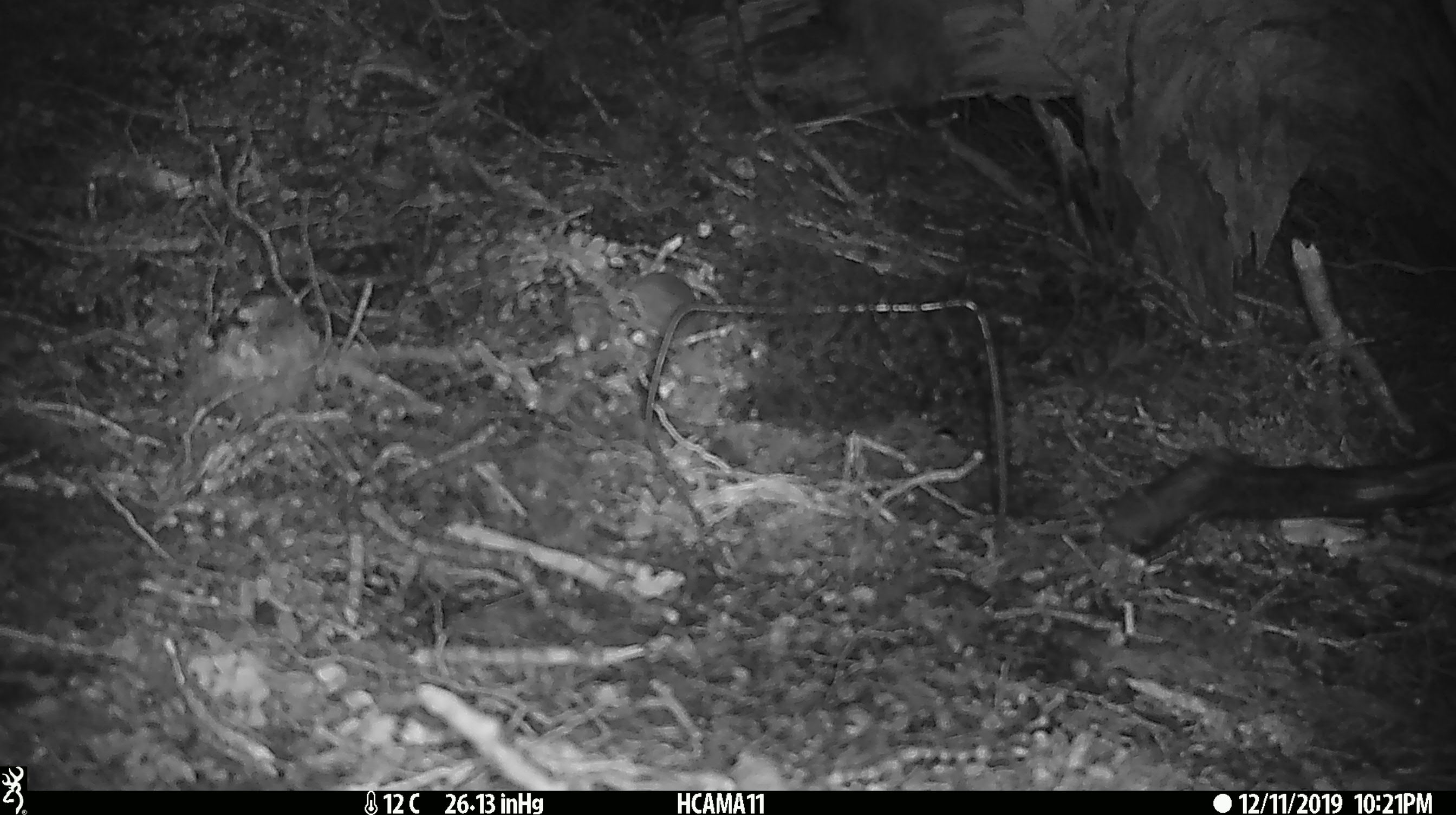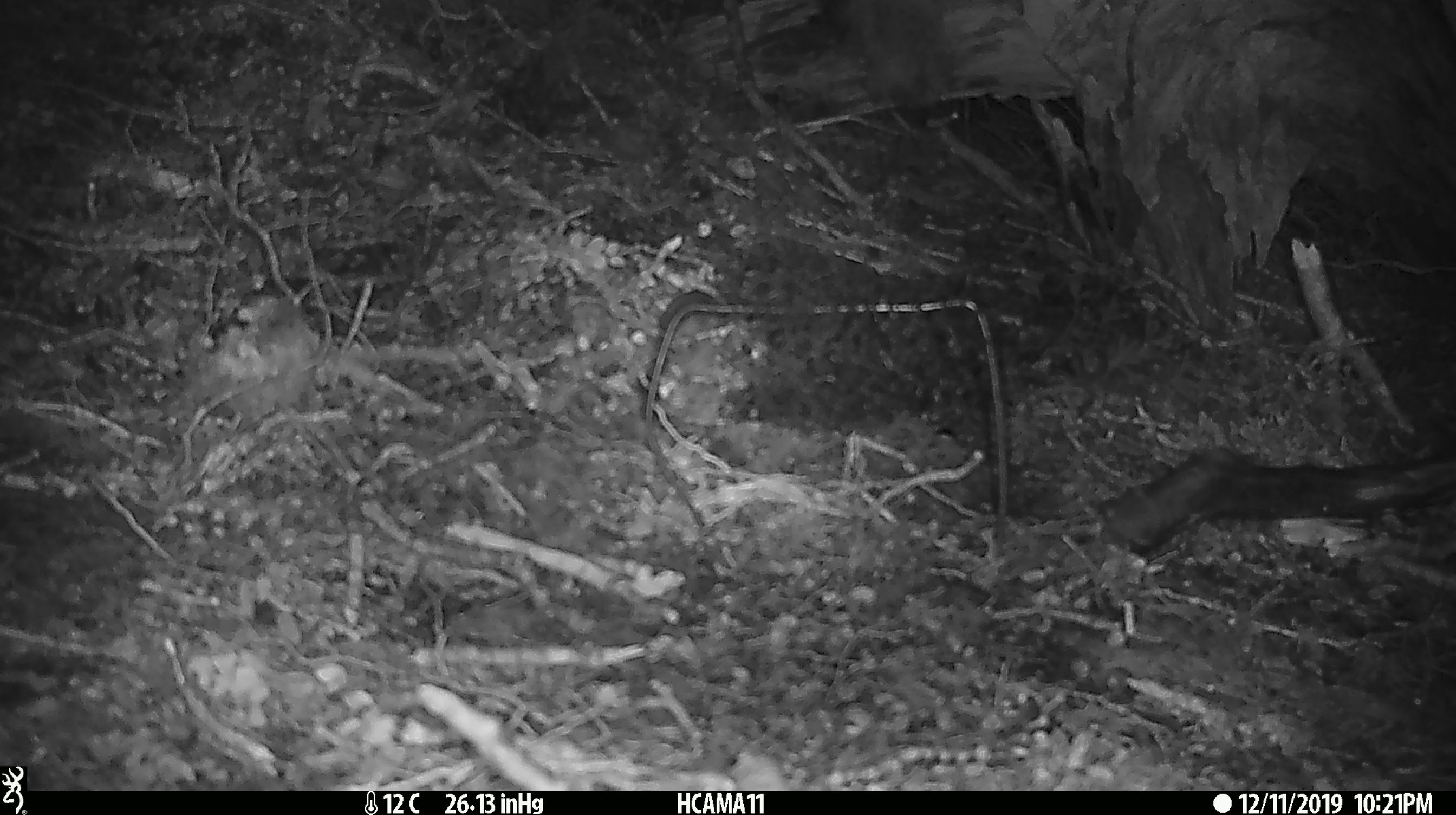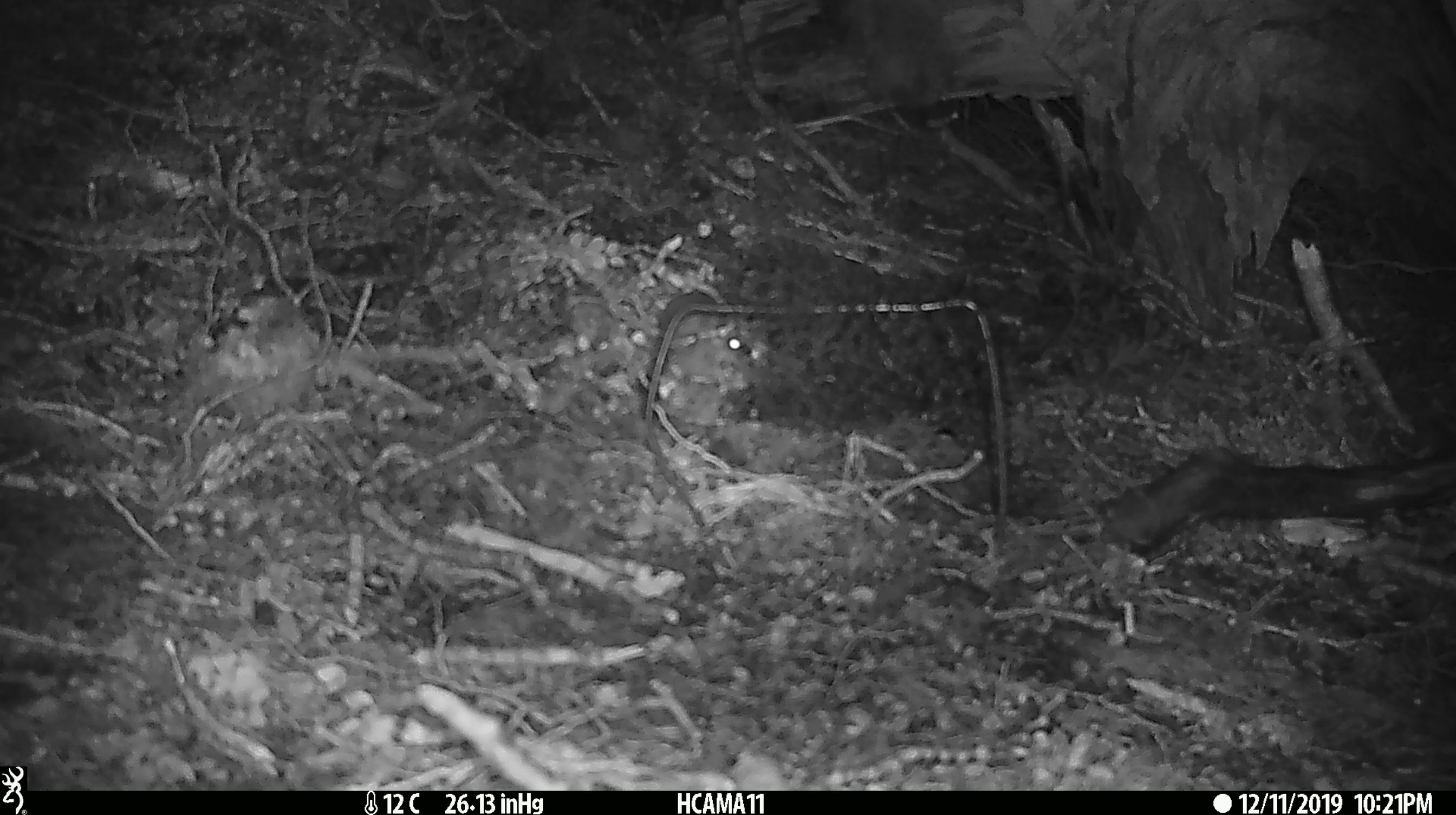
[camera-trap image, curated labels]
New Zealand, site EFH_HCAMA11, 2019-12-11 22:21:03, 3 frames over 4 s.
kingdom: Animalia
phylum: Chordata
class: Mammalia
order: Rodentia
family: Muridae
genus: Mus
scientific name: Mus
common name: mouse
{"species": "mouse (Mus)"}